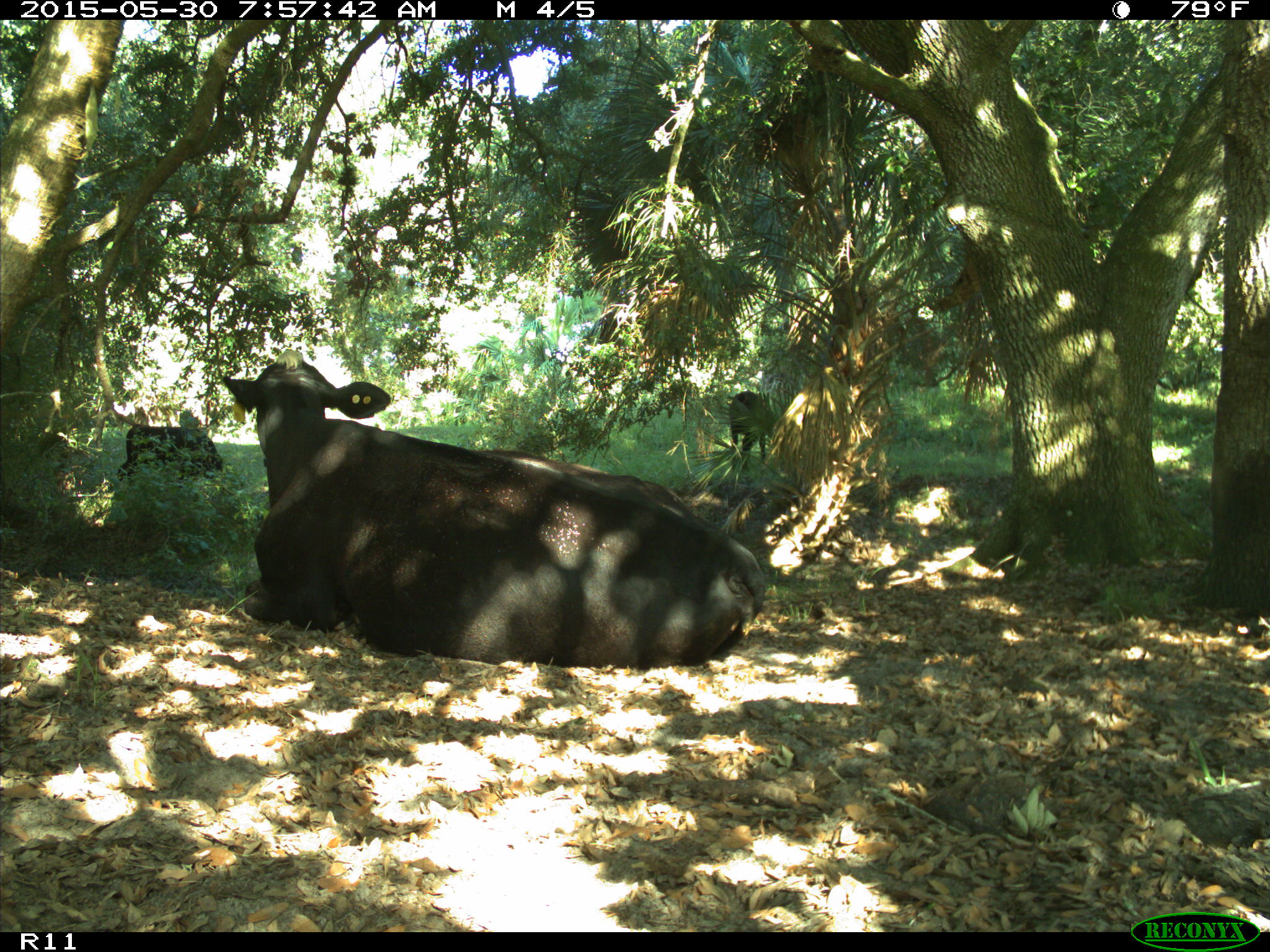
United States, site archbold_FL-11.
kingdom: Animalia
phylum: Chordata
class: Mammalia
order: Artiodactyla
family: Bovidae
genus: Bos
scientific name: Bos taurus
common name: domestic cow